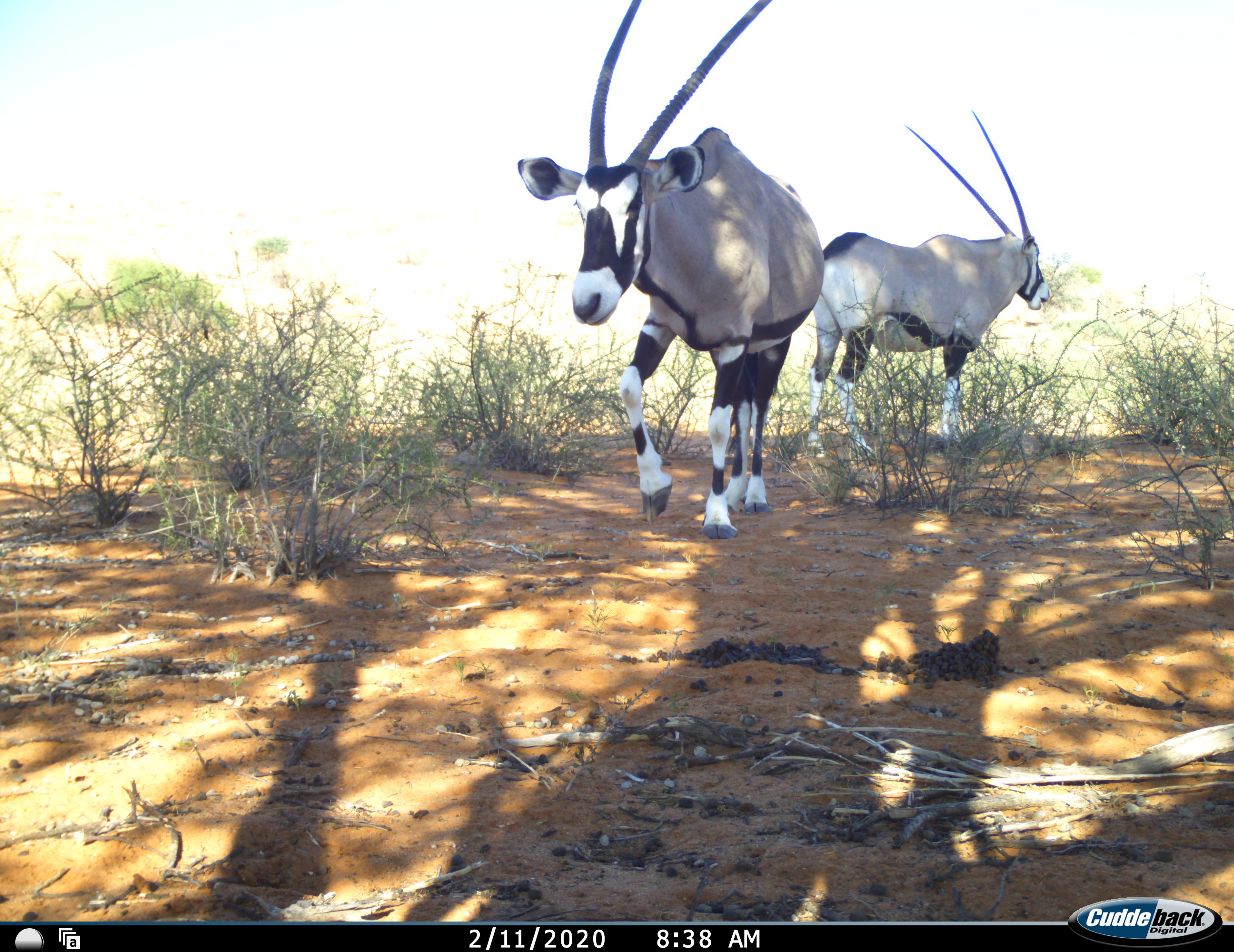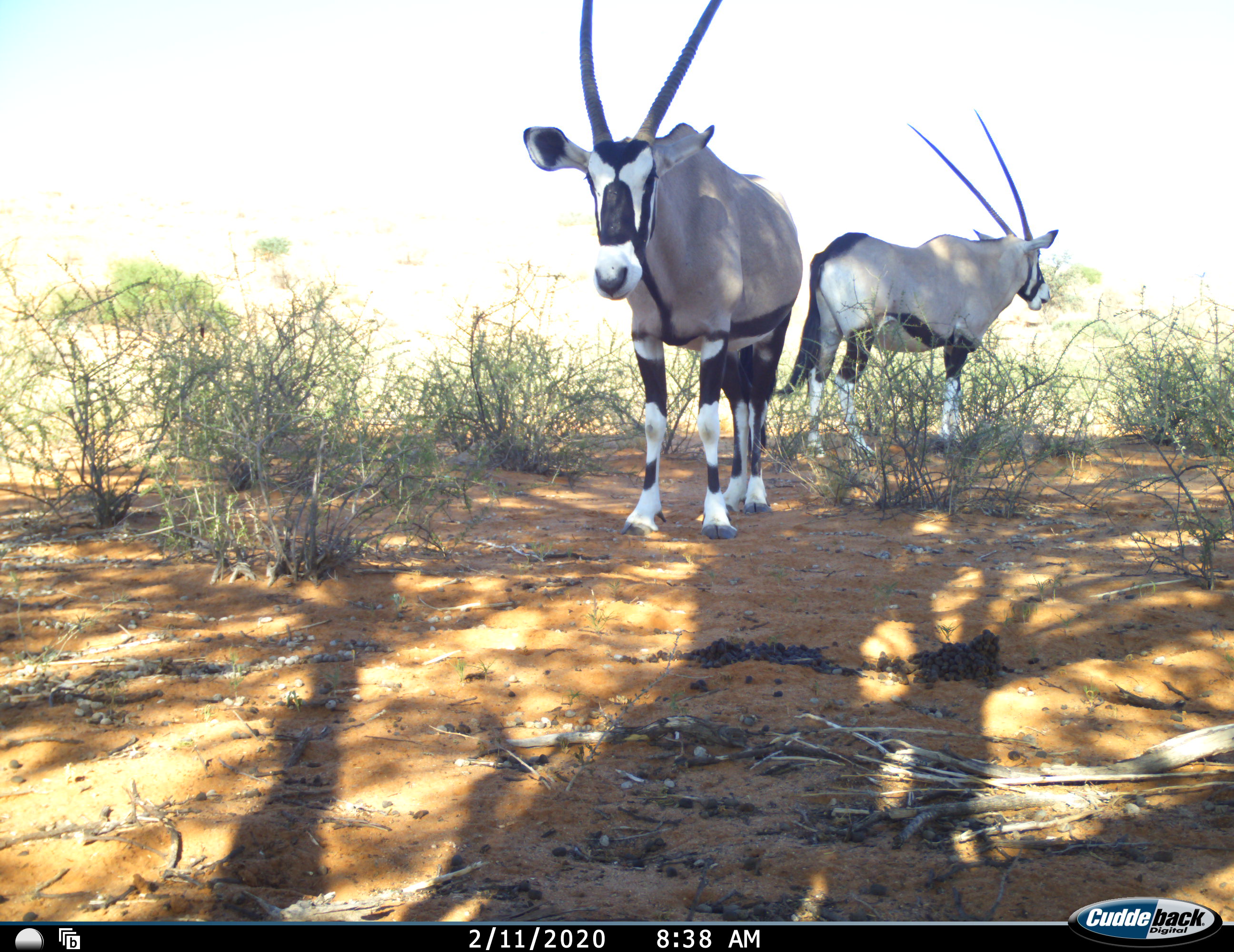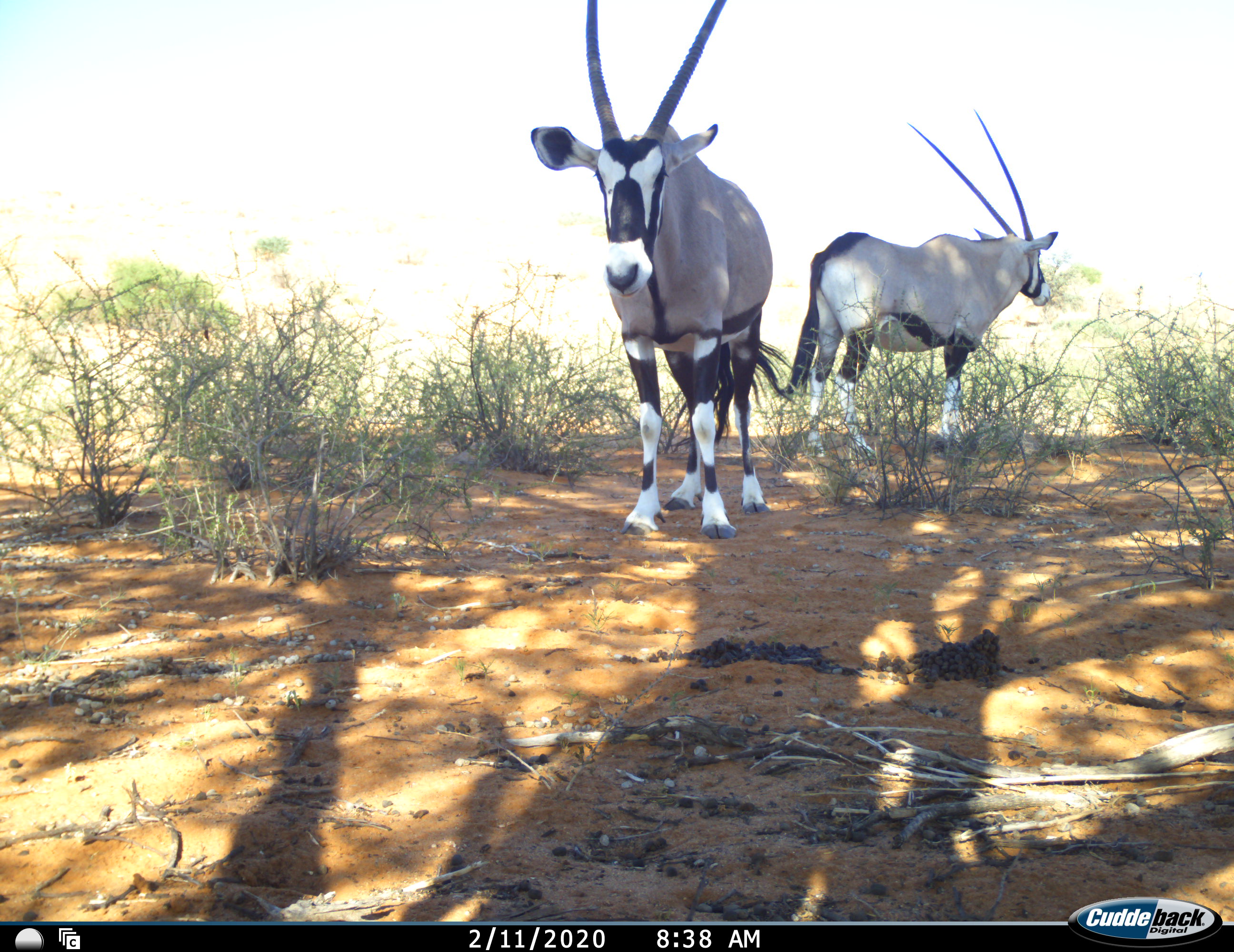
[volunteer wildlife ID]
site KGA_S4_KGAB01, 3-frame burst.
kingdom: Animalia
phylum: Chordata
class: Mammalia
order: Artiodactyla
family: Bovidae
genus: Oryx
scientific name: Oryx gazella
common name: gemsbok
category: oryx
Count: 2.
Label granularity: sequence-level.